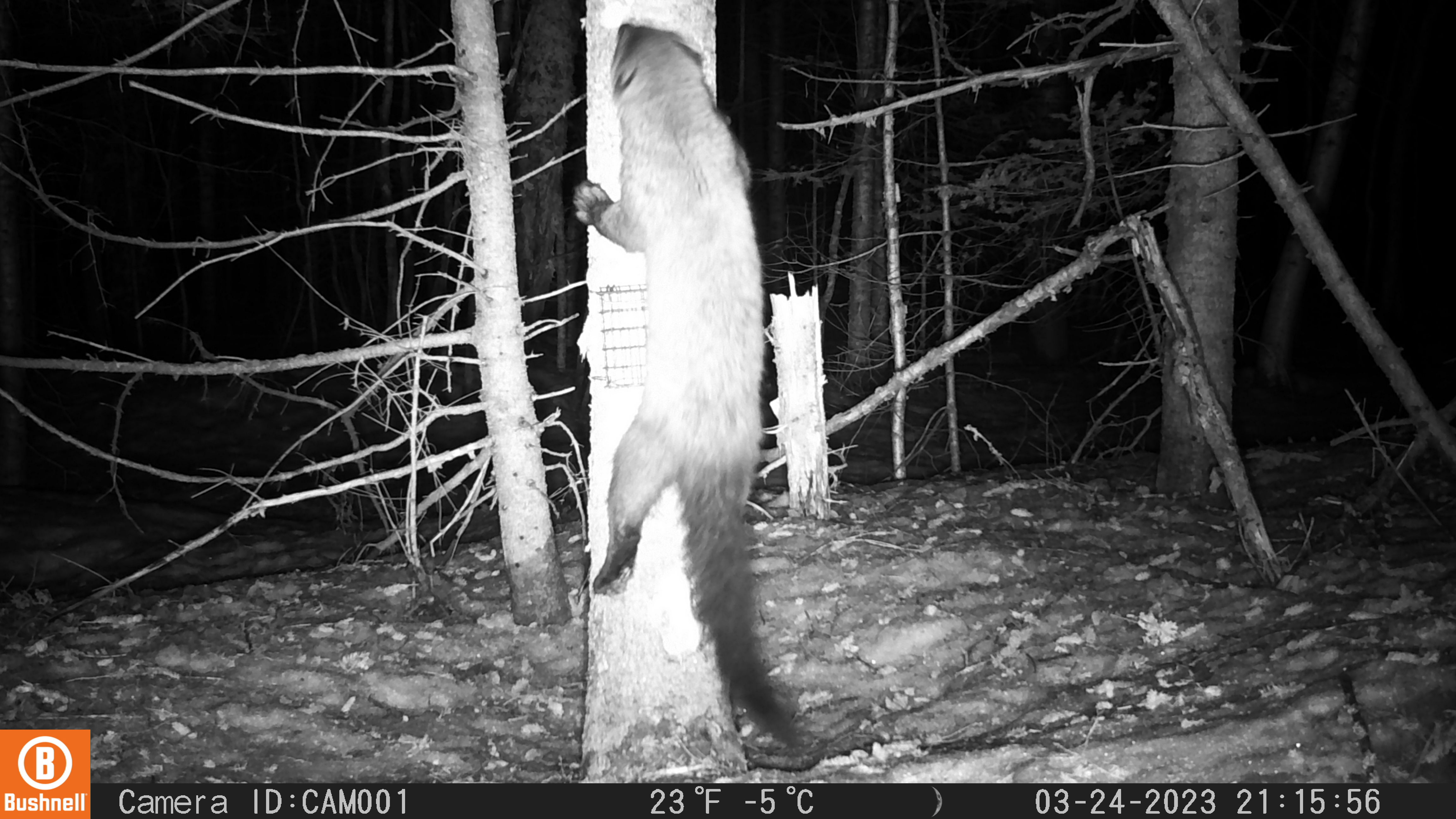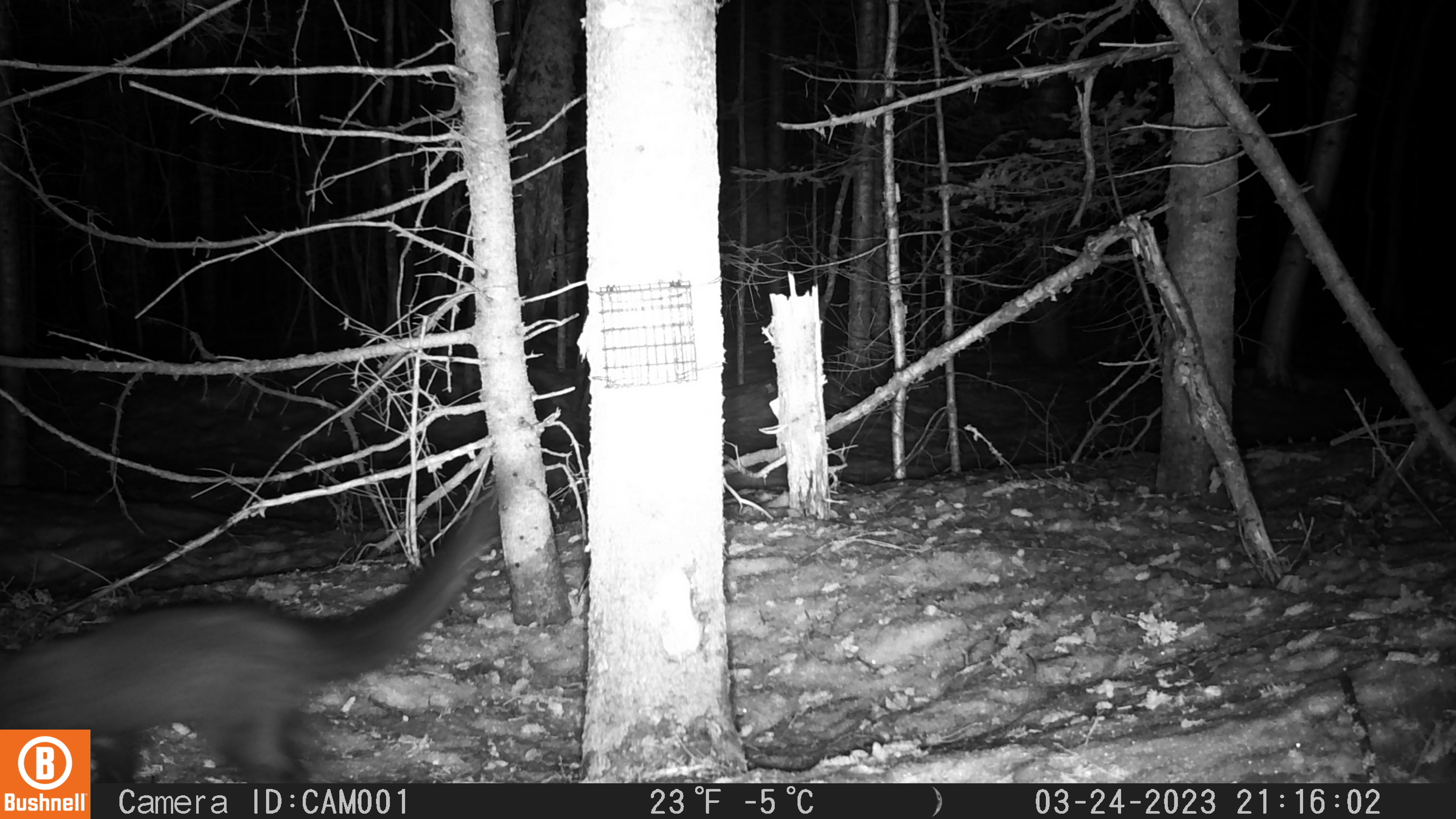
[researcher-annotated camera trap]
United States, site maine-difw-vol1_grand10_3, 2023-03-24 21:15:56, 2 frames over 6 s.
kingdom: Animalia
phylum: Chordata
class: Mammalia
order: Carnivora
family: Mustelidae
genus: Pekania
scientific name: Pekania pennanti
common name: fisher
Fisher (Pekania pennanti).